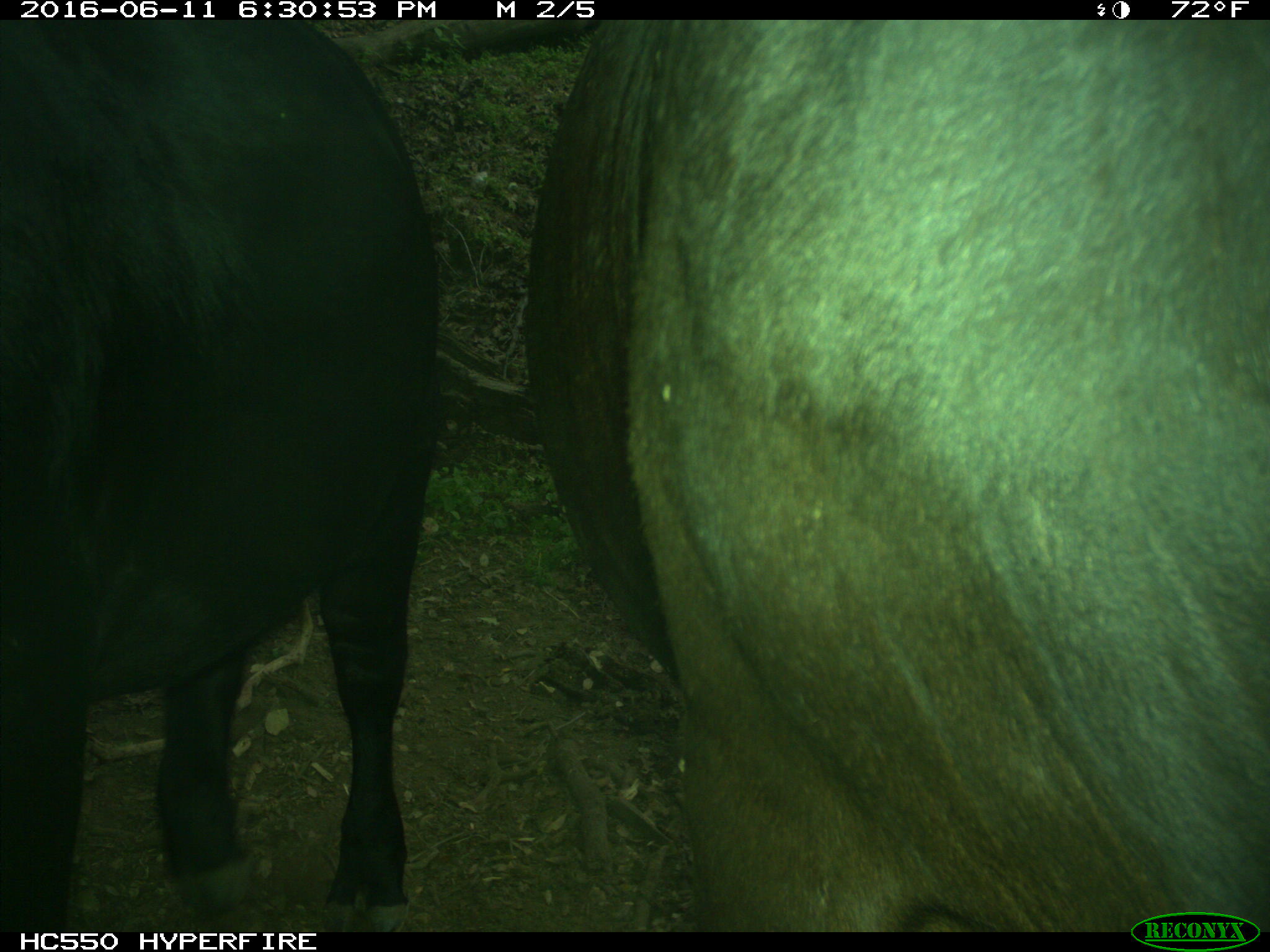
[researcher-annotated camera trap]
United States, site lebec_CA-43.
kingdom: Animalia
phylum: Chordata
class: Mammalia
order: Artiodactyla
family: Bovidae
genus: Bos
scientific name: Bos taurus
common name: domestic cow